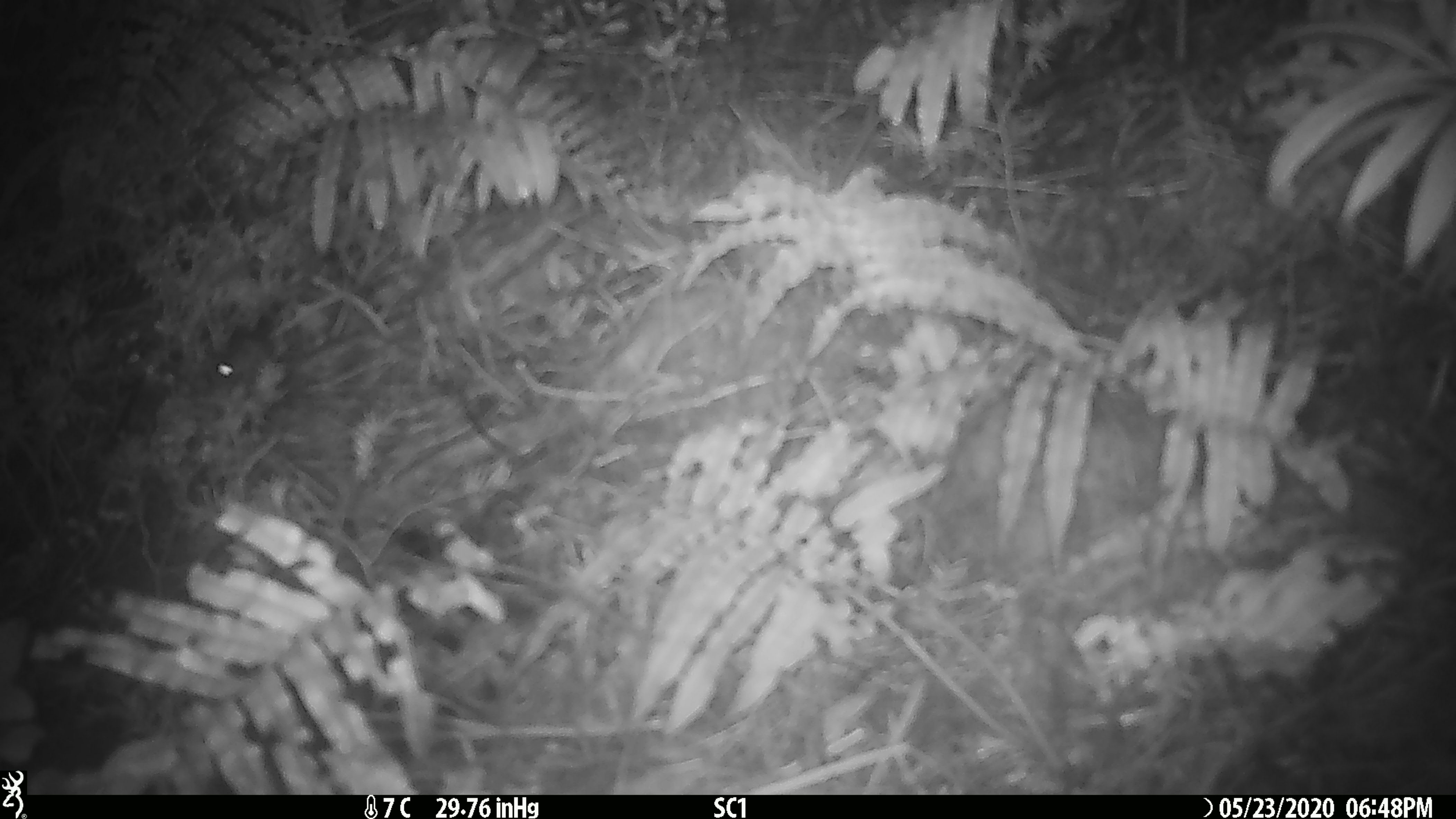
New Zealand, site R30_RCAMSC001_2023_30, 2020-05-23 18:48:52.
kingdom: Animalia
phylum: Chordata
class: Mammalia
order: Rodentia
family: Muridae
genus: Mus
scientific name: Mus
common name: mouse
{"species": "mouse (Mus)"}